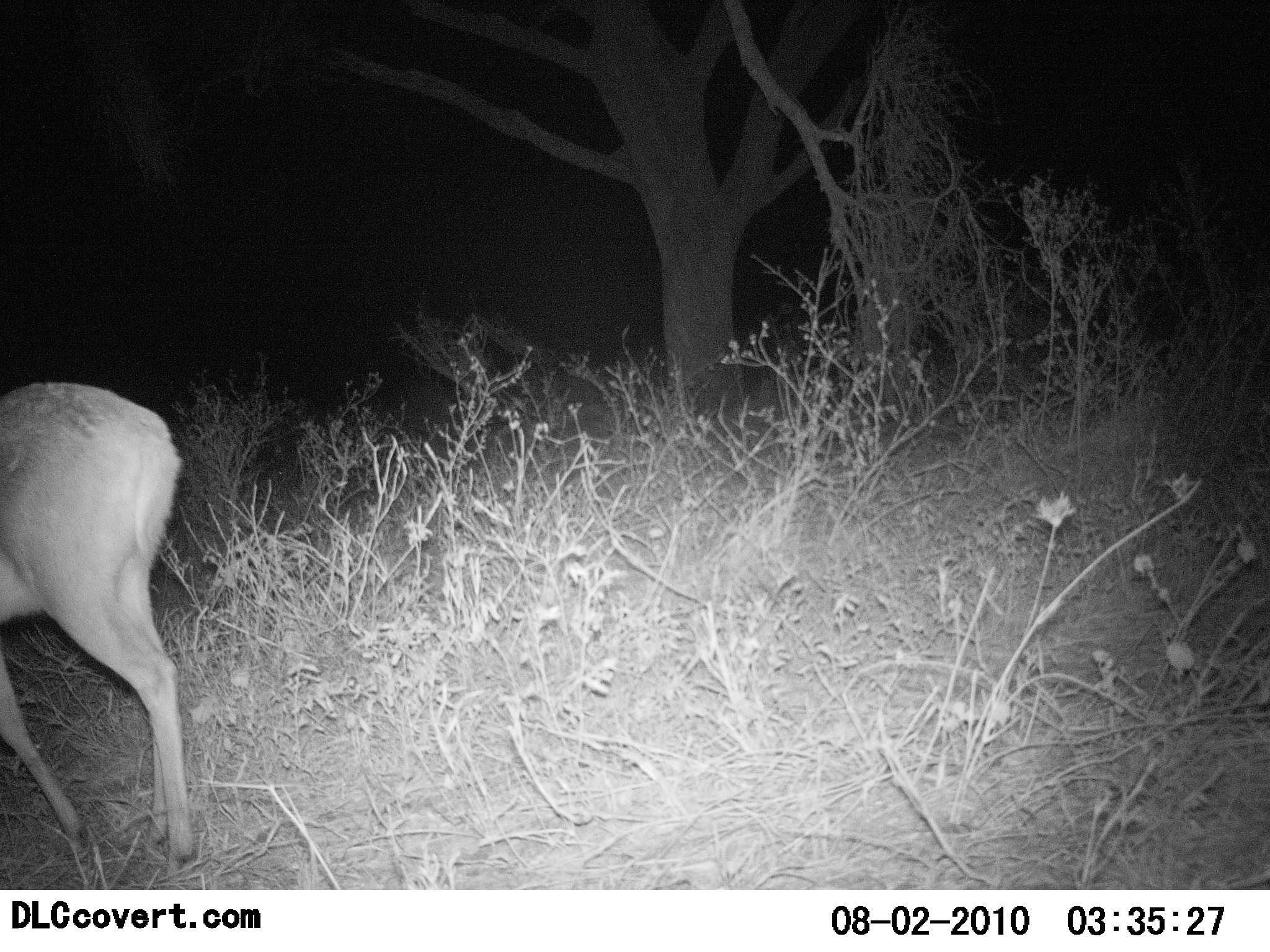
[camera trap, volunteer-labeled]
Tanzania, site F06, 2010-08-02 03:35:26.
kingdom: Animalia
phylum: Chordata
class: Mammalia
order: Artiodactyla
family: Bovidae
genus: Redunca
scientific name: Redunca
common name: reedbuck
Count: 1.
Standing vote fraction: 78%.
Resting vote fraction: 0%.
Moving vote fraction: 22%.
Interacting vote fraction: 0%.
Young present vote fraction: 0%.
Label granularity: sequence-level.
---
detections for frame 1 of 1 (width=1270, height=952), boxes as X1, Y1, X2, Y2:
animal: 0, 381, 198, 877